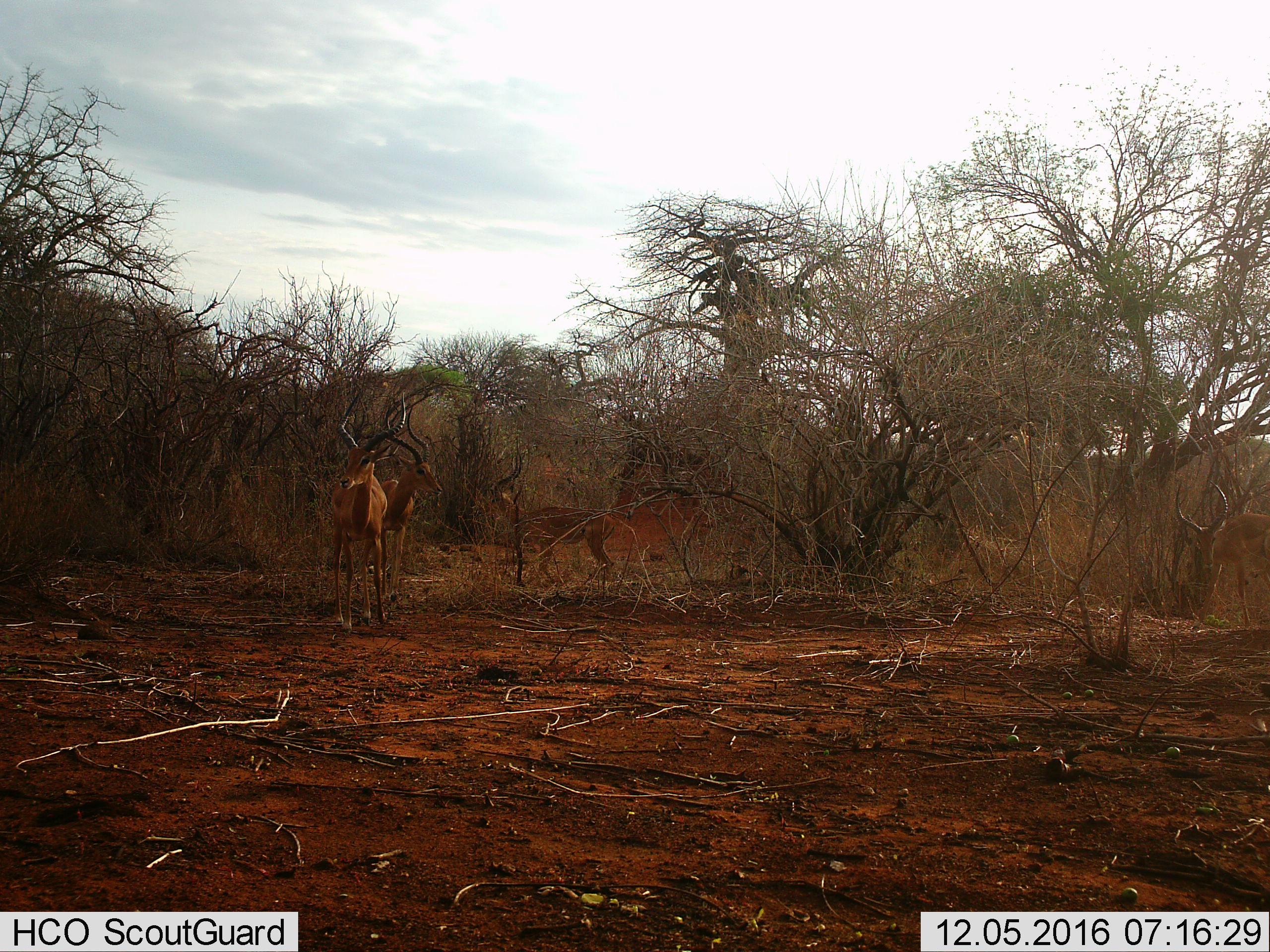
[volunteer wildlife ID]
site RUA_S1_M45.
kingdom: Animalia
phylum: Chordata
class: Mammalia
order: Artiodactyla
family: Bovidae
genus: Aepyceros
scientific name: Aepyceros melampus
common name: impala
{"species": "impala (Aepyceros melampus)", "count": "4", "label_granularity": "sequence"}